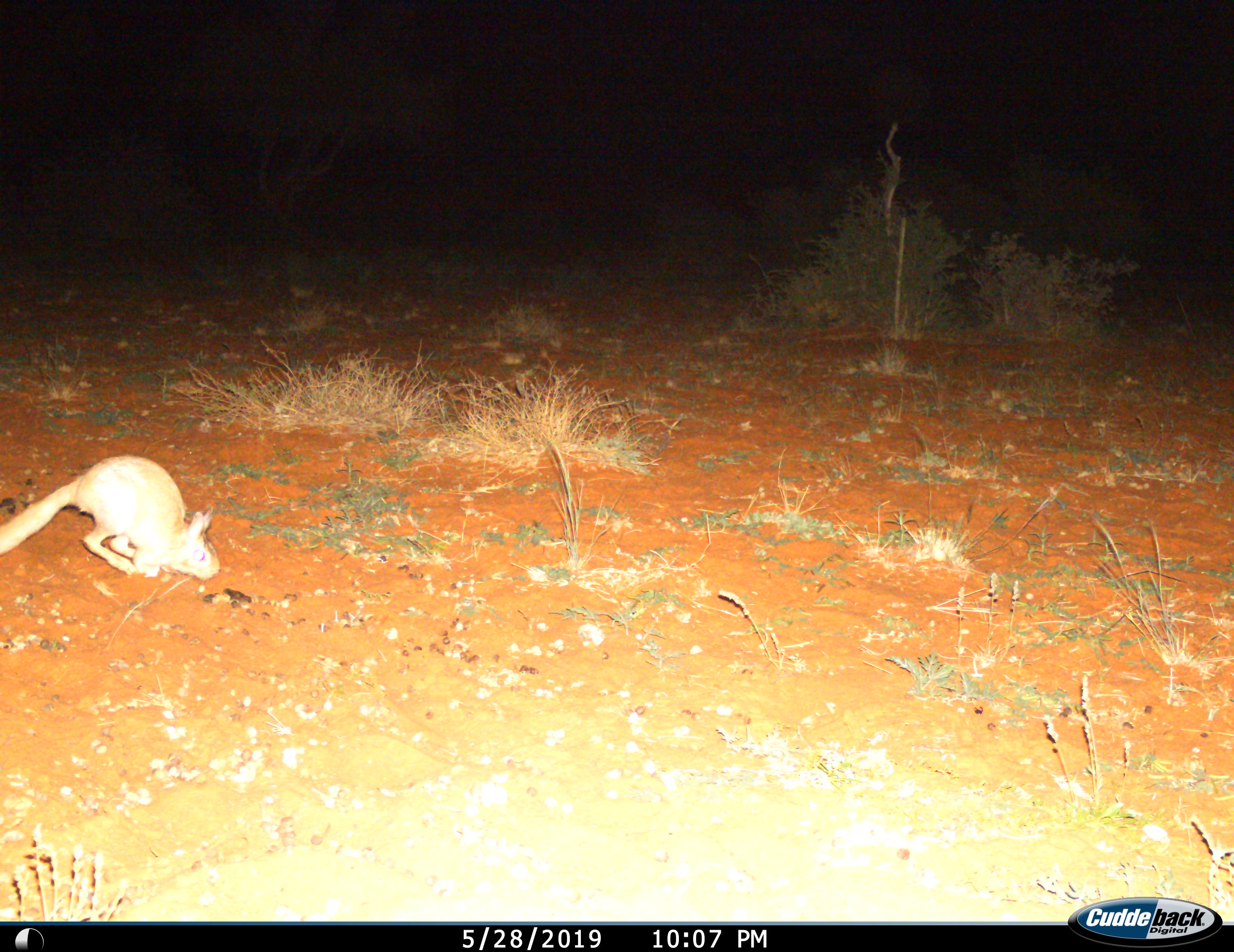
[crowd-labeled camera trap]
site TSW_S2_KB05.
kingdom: Animalia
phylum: Chordata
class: Mammalia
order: Rodentia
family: Pedetidae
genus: Pedetes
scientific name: Pedetes capensis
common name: springhare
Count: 1.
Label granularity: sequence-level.